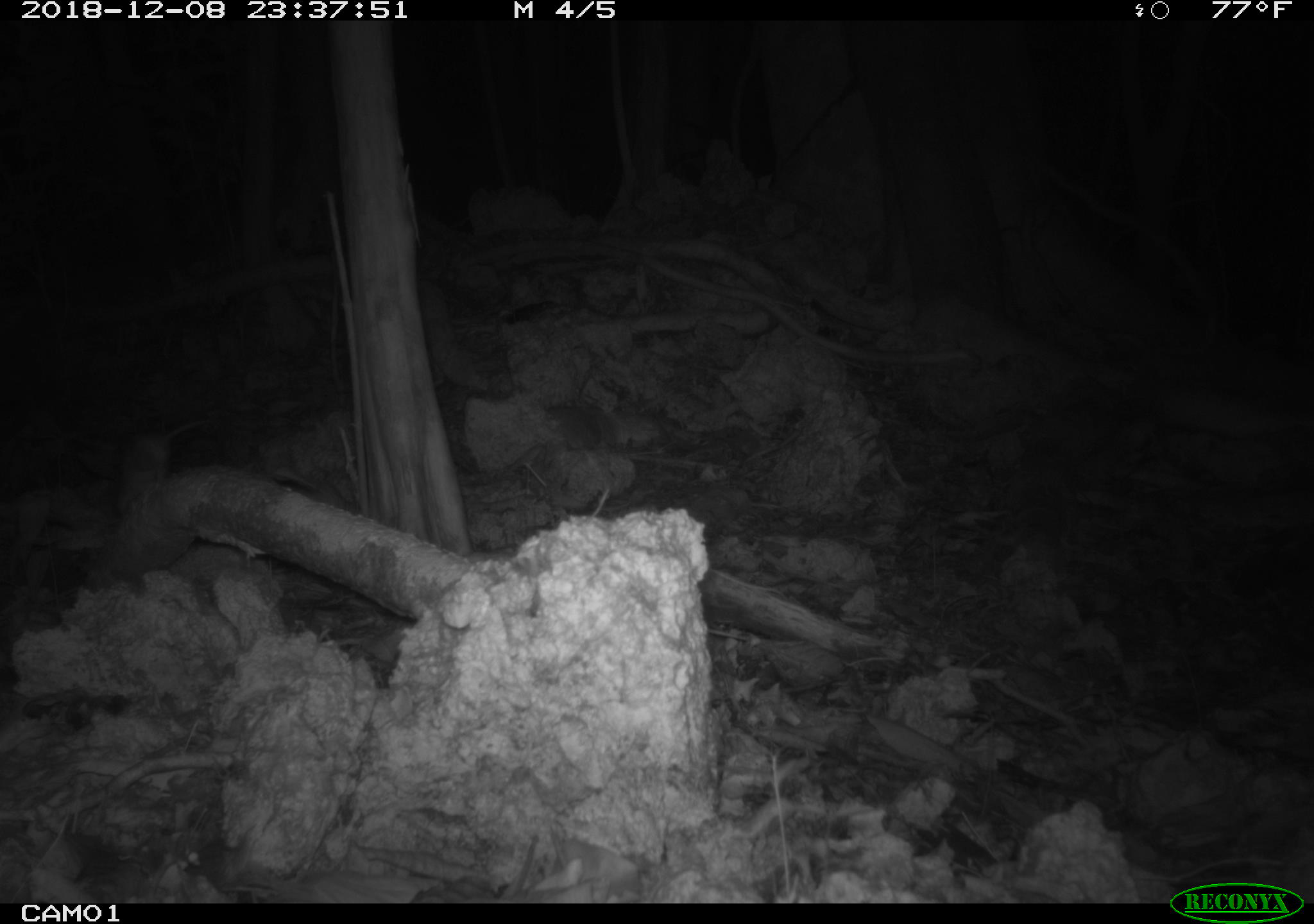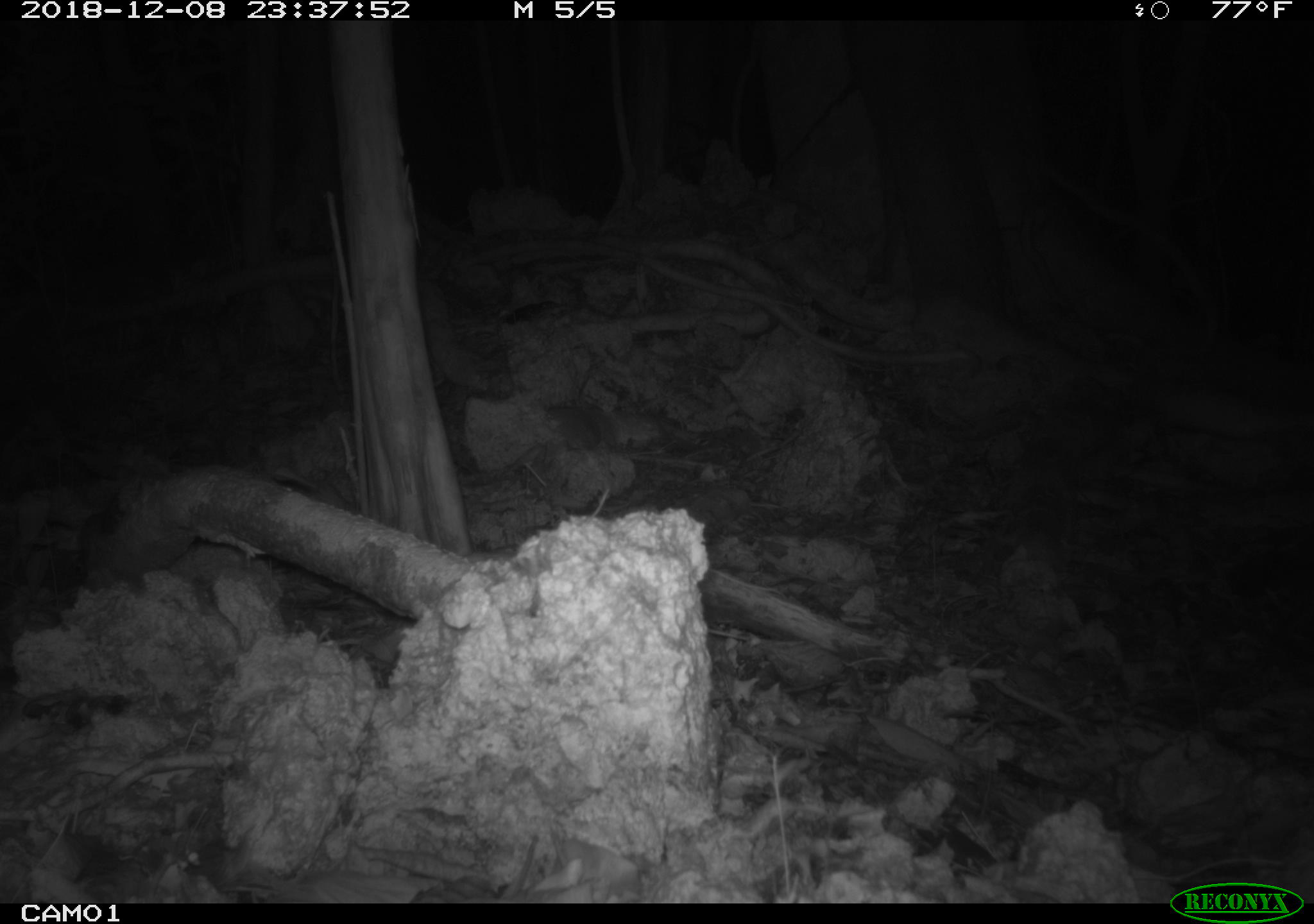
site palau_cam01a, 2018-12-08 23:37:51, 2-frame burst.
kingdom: Animalia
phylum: Chordata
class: Mammalia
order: Rodentia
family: Muridae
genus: Rattus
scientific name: Rattus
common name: rat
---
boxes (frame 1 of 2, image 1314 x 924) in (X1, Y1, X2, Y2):
rat: (108, 409, 217, 517)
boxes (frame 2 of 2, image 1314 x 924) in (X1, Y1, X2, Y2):
rat: (371, 703, 395, 726)